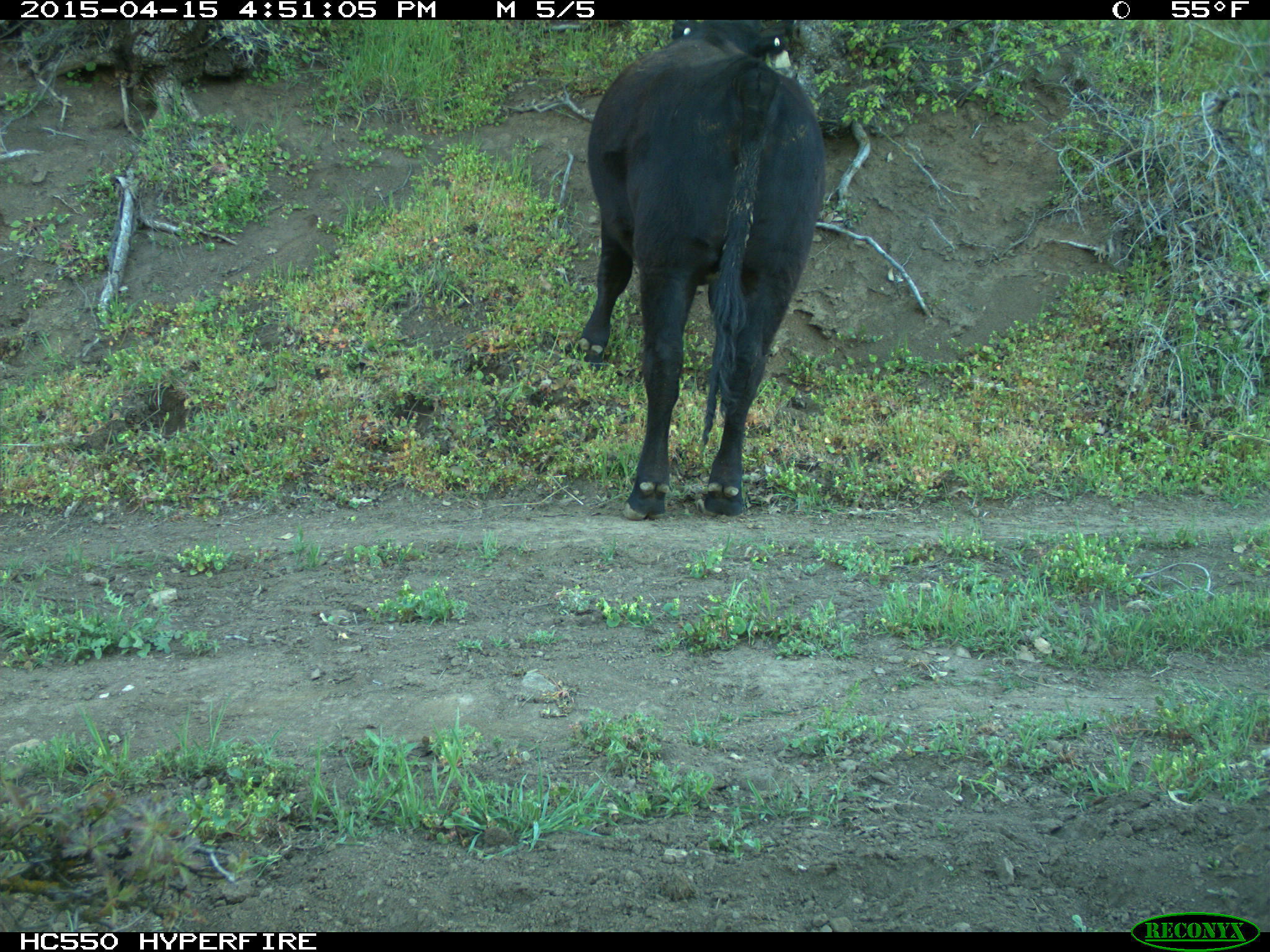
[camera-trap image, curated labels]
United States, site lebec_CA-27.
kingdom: Animalia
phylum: Chordata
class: Mammalia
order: Artiodactyla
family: Bovidae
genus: Bos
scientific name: Bos taurus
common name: domestic cow